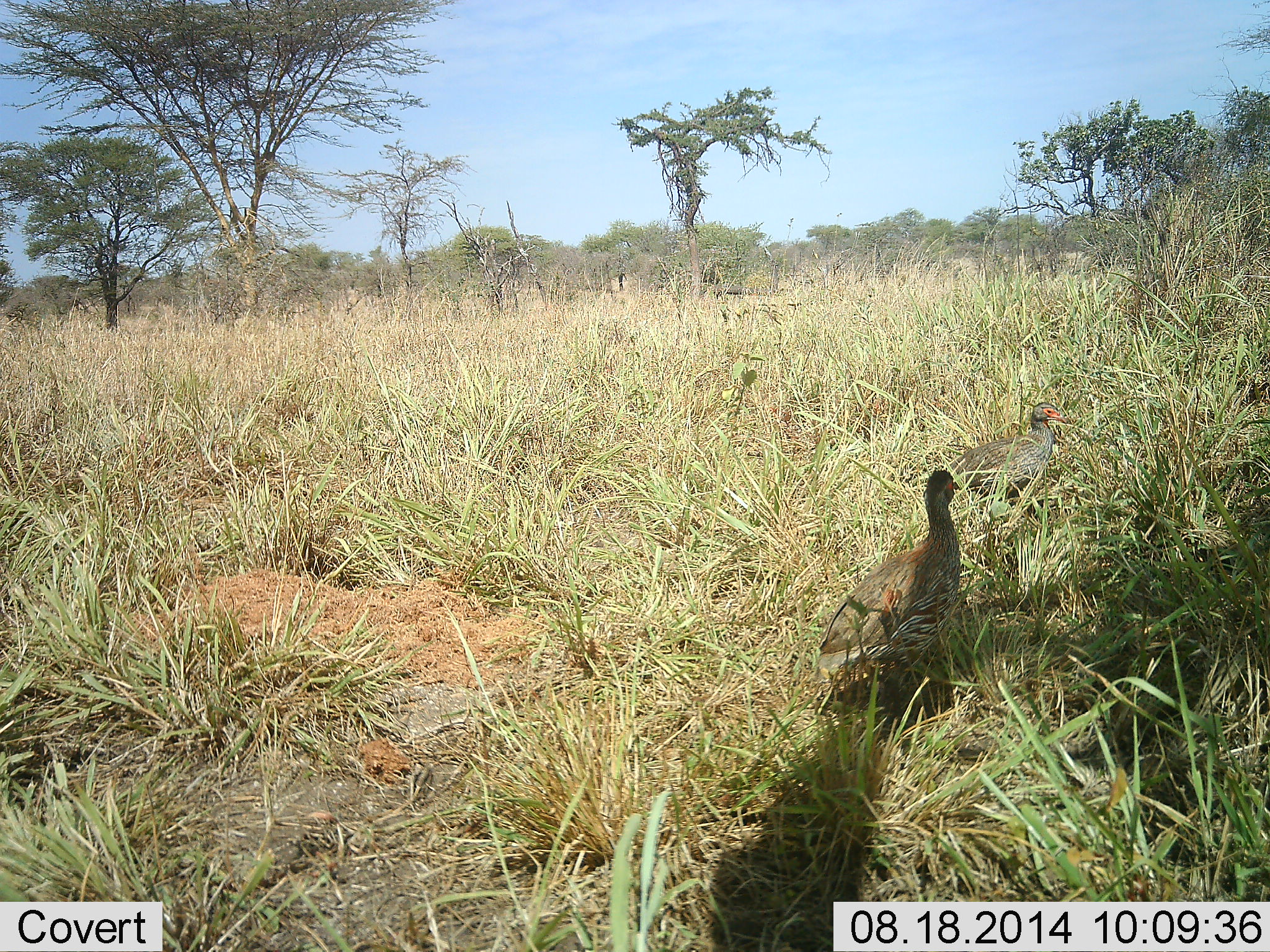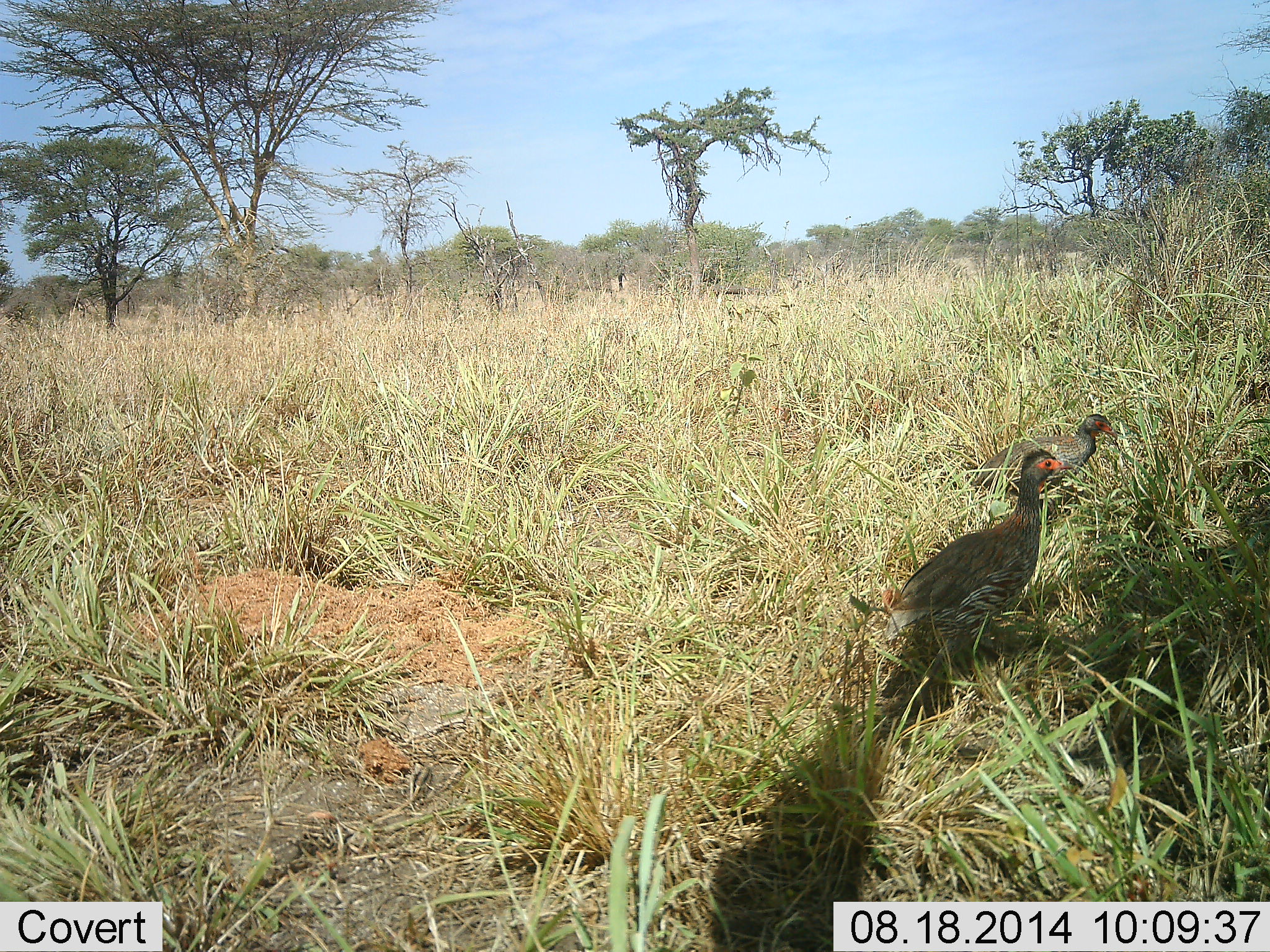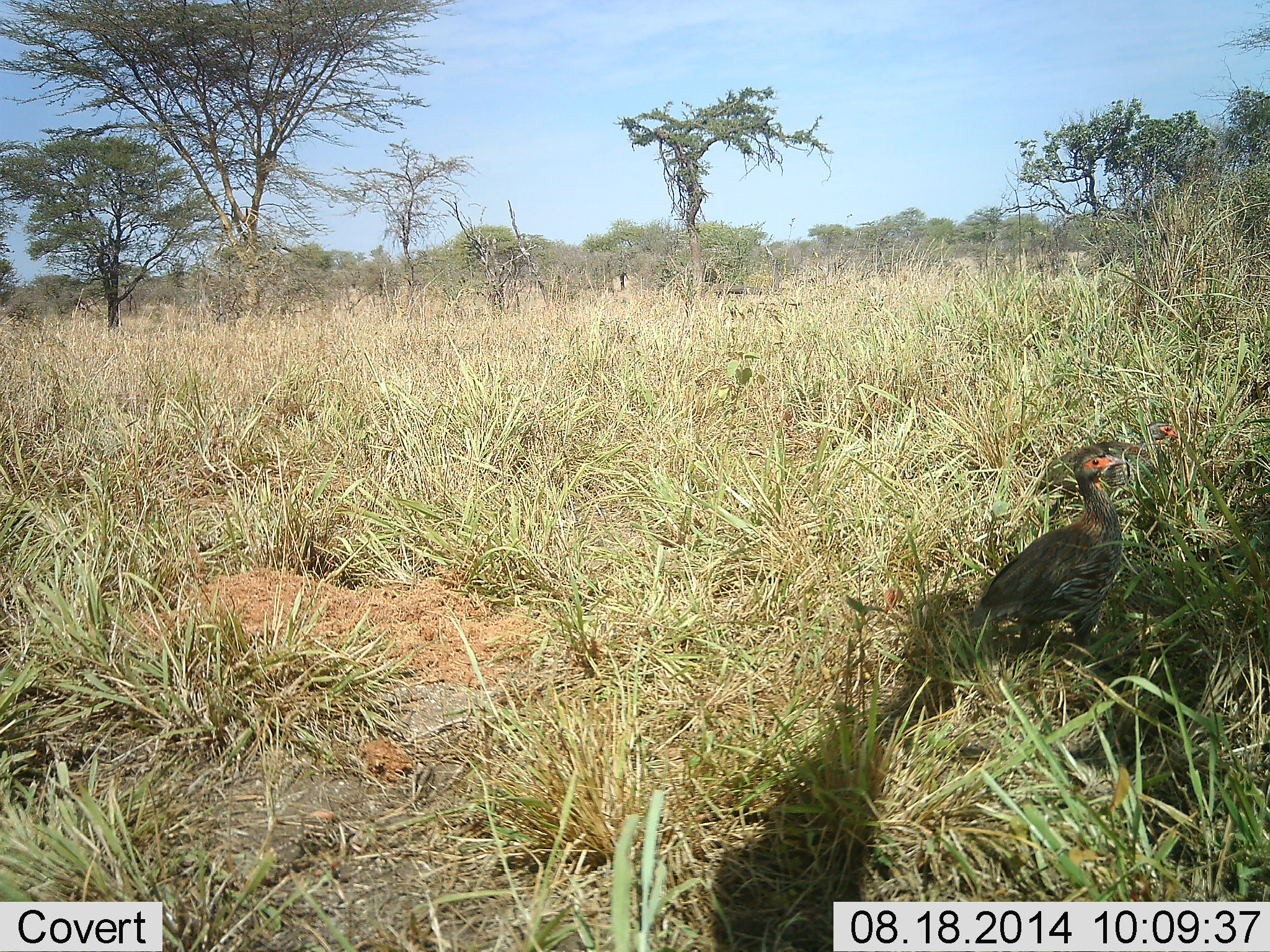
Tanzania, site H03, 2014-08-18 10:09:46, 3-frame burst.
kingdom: Animalia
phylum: Chordata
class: Aves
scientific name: Aves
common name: bird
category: otherbird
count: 2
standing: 20%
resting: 0%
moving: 90%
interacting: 0%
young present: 0%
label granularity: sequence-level